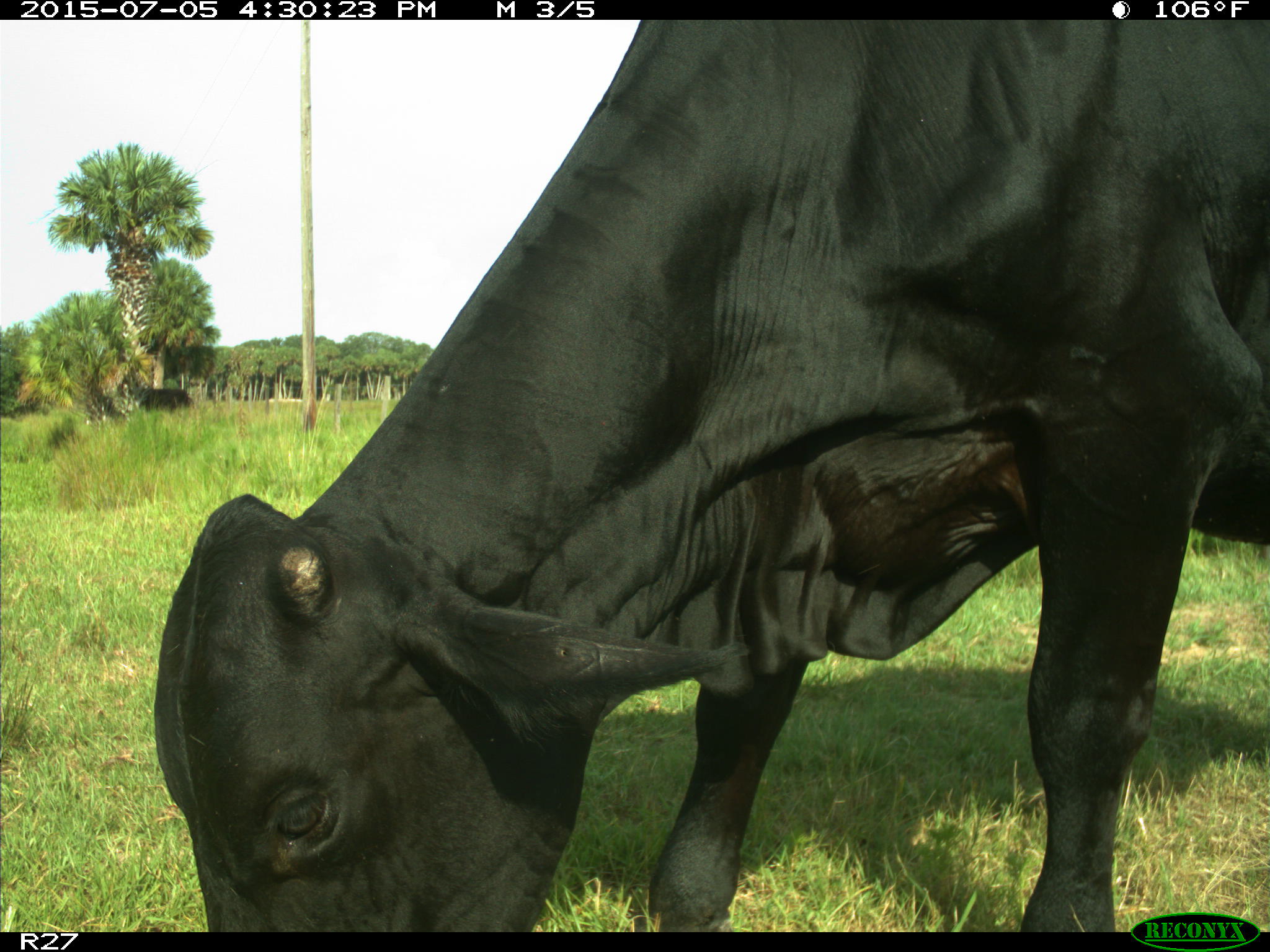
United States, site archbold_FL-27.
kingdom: Animalia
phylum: Chordata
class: Mammalia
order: Artiodactyla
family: Bovidae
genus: Bos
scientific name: Bos taurus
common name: domestic cow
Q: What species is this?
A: Bos taurus (domestic cow).